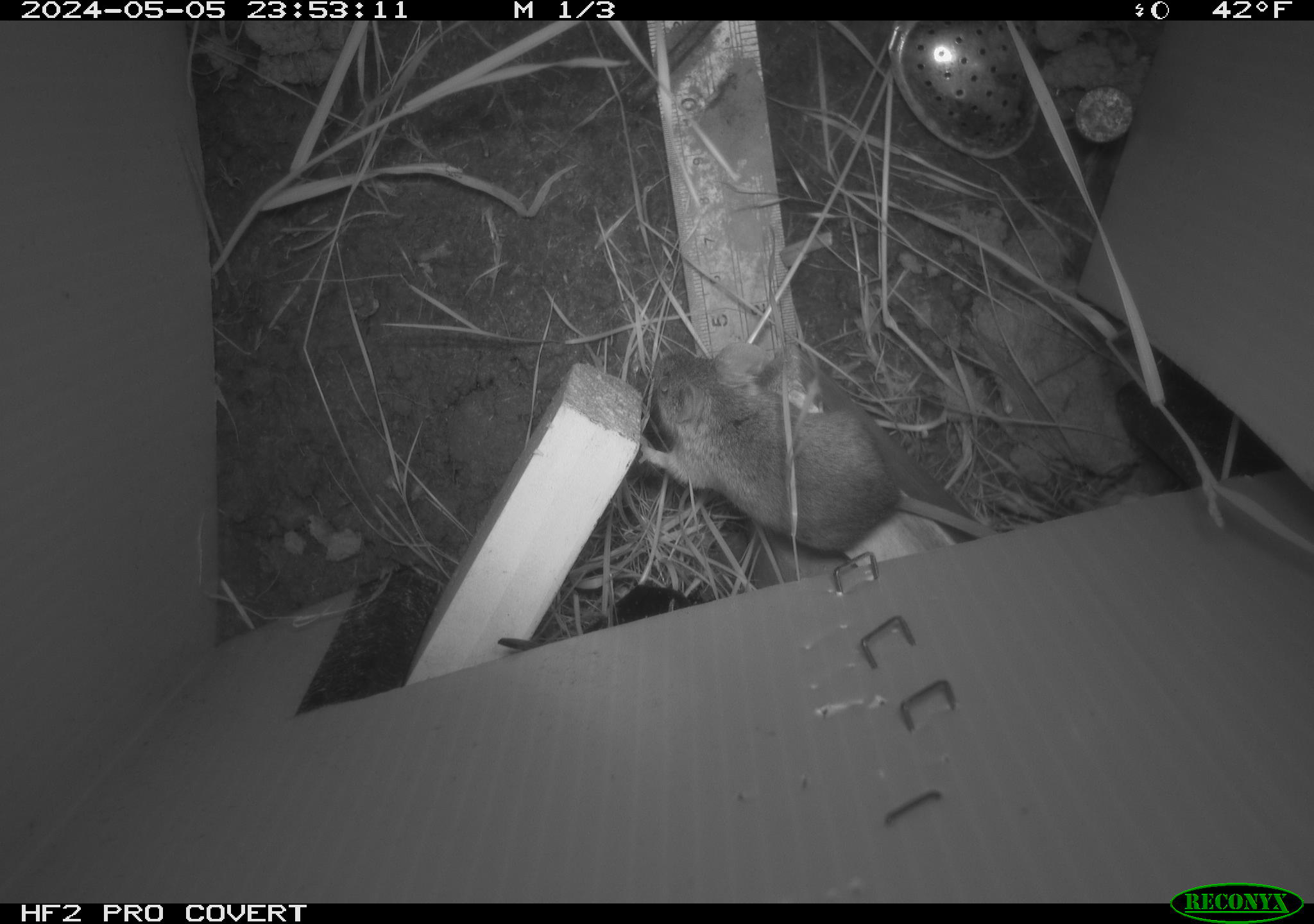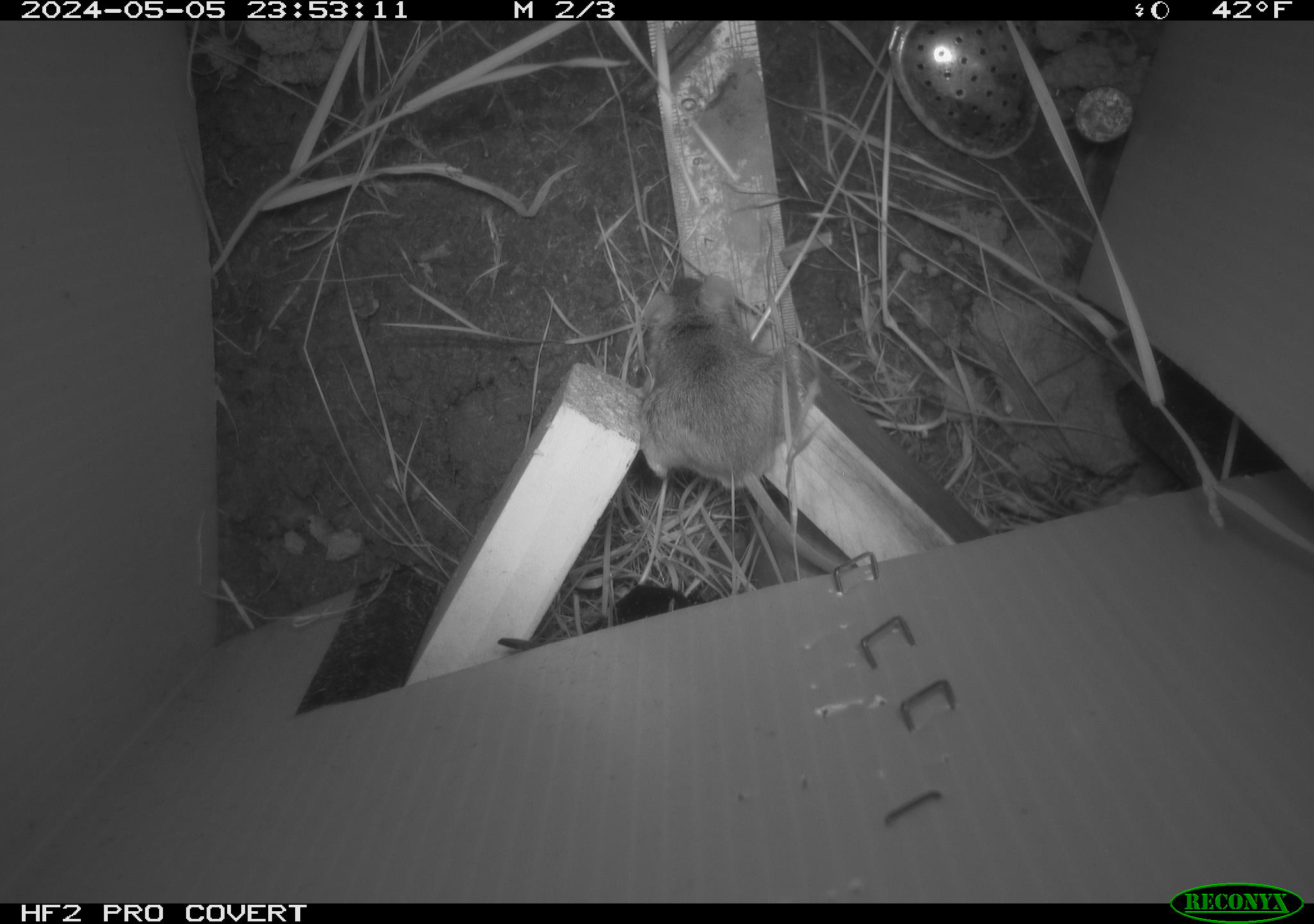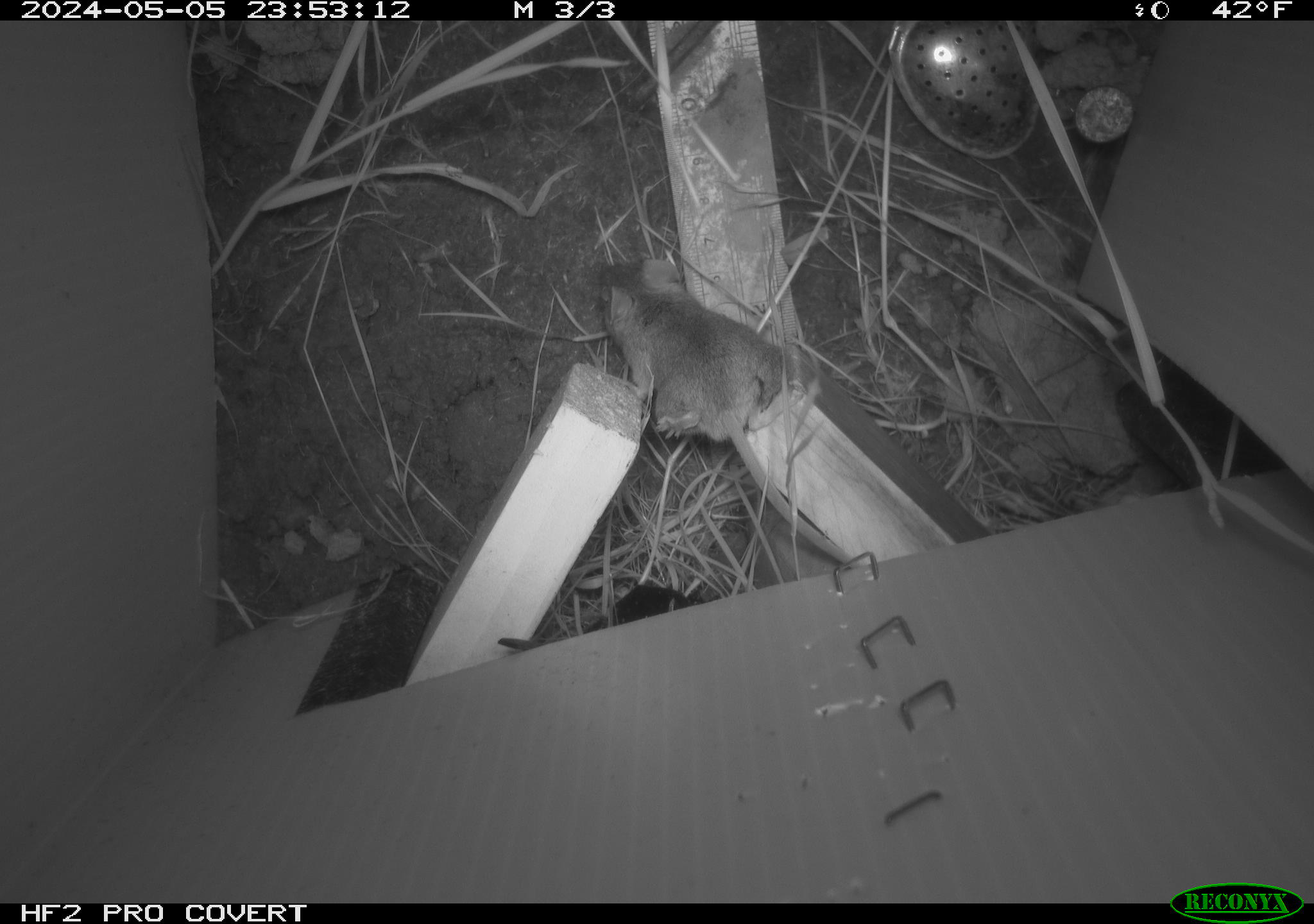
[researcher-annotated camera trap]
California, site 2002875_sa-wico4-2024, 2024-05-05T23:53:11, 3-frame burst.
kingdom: Animalia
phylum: Chordata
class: Mammalia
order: Rodentia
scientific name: Rodentia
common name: mouse species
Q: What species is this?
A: Mouse species (Rodentia).